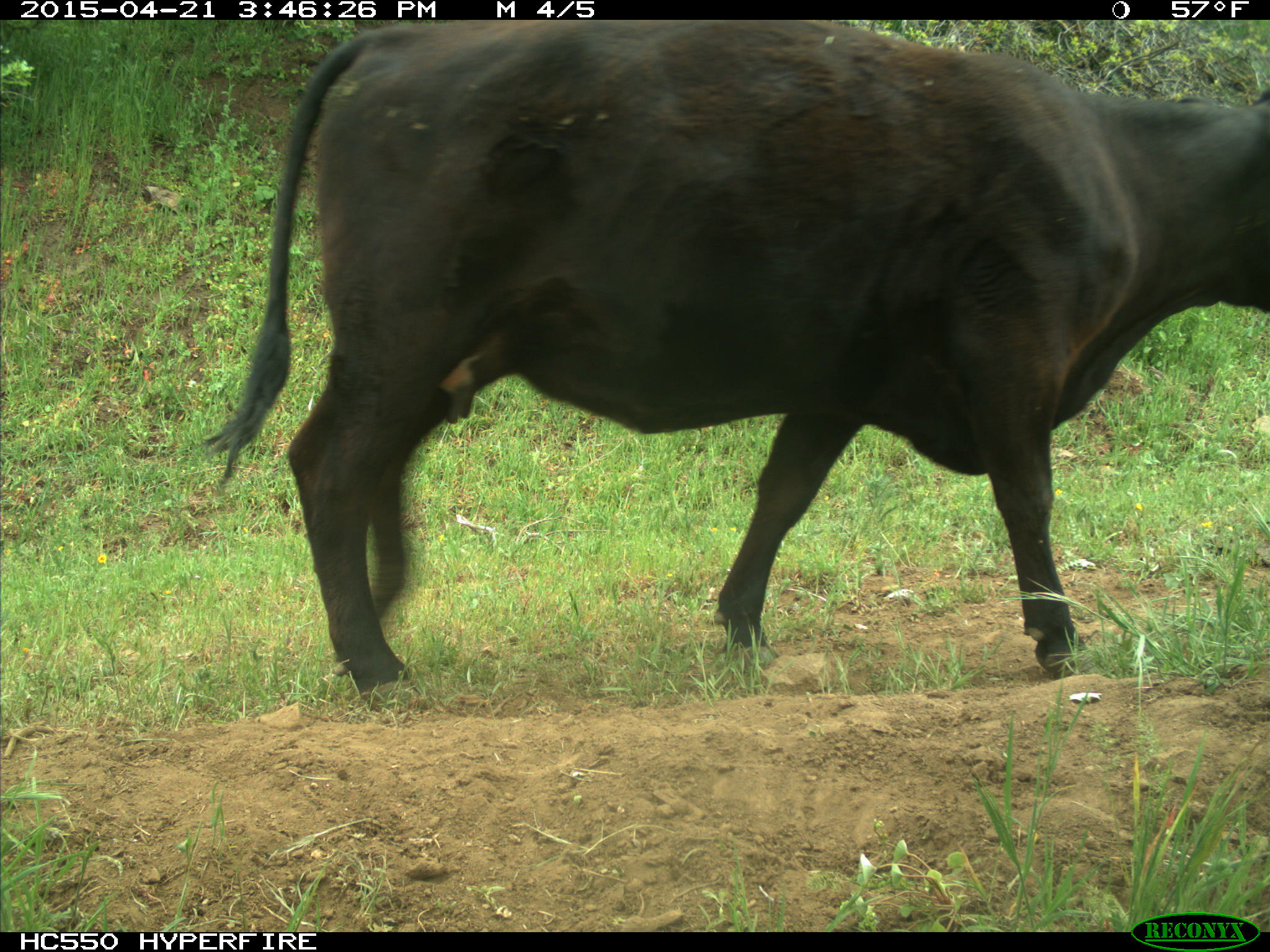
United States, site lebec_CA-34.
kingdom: Animalia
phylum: Chordata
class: Mammalia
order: Artiodactyla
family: Bovidae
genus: Bos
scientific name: Bos taurus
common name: domestic cow